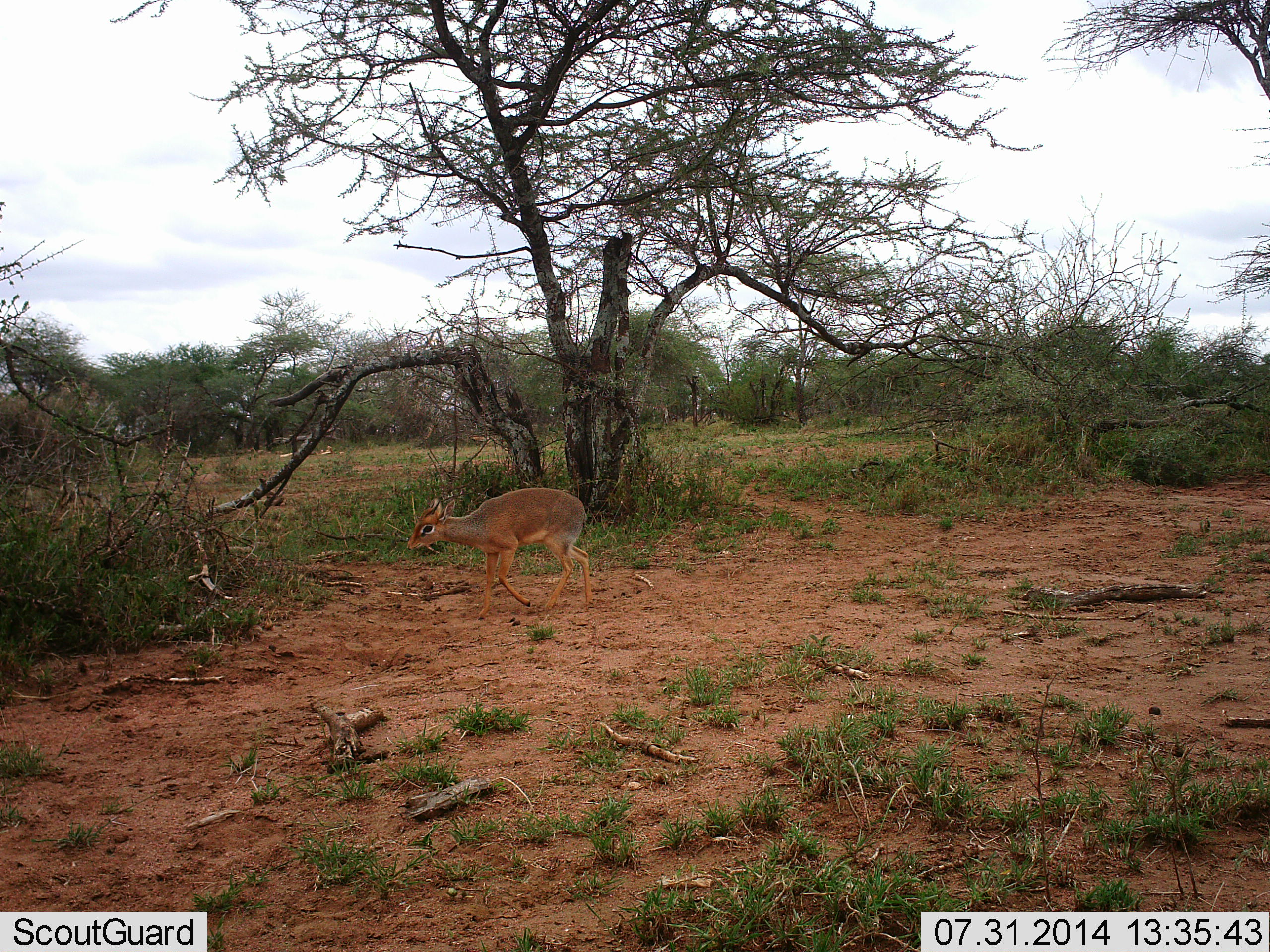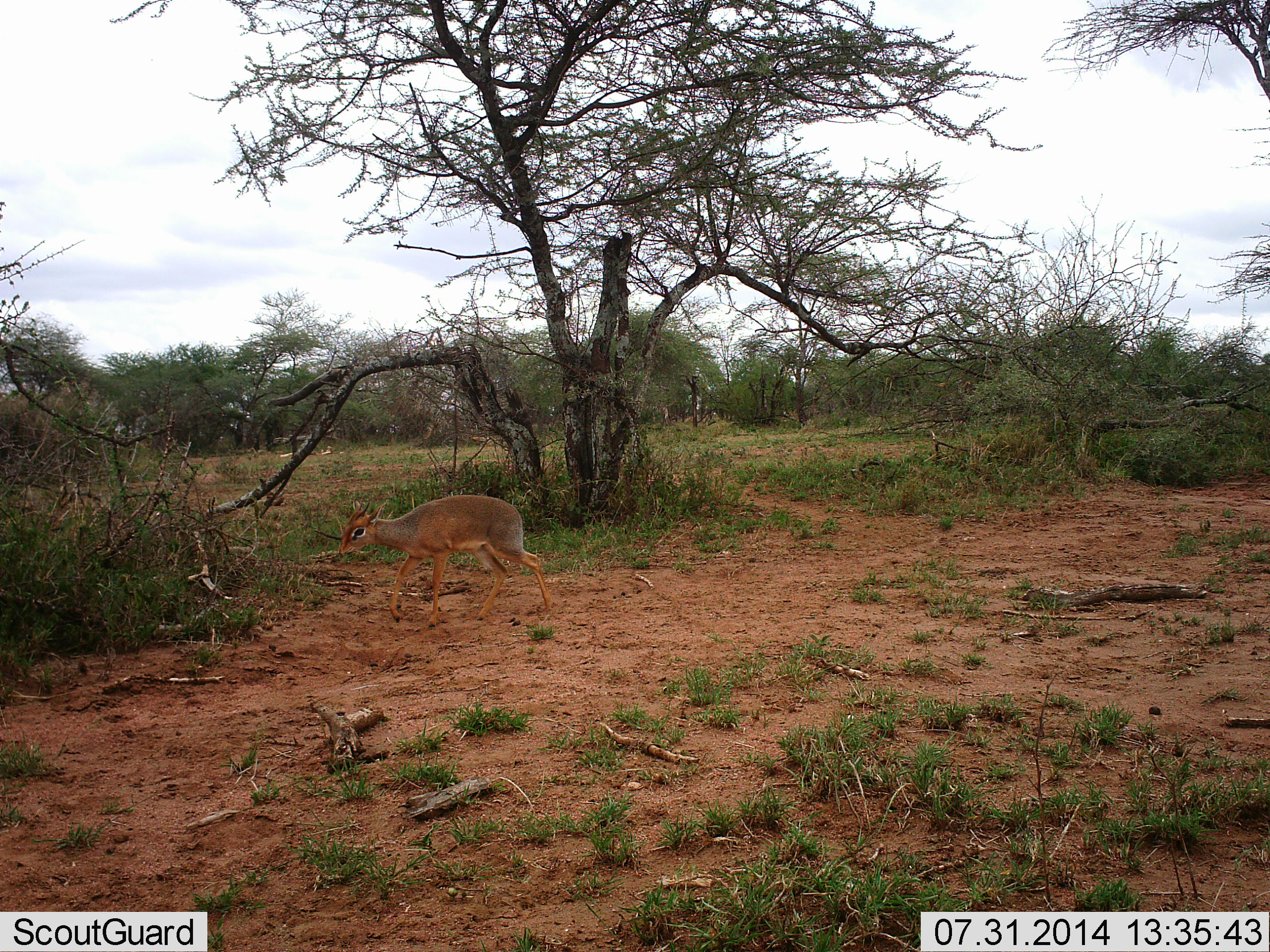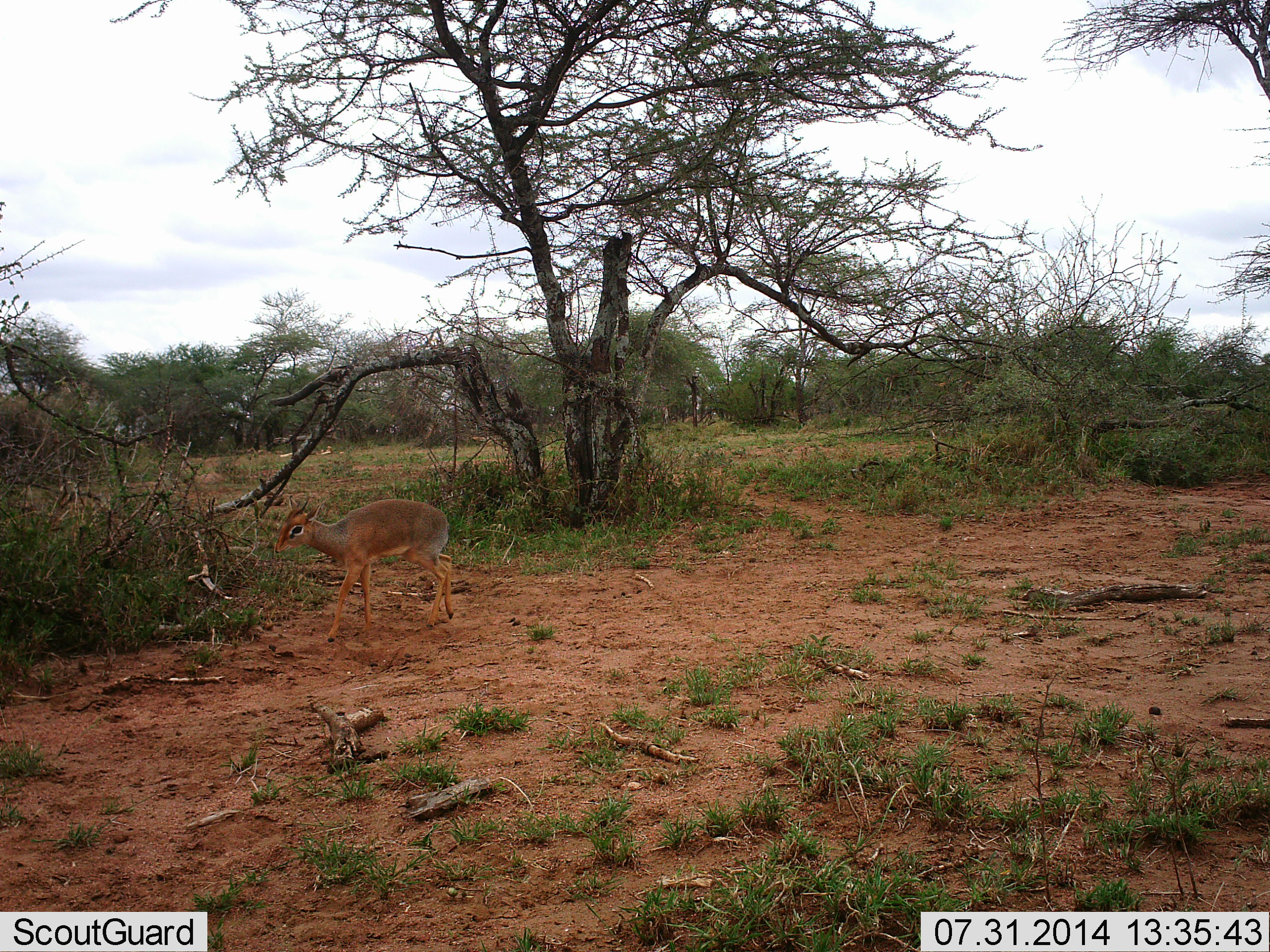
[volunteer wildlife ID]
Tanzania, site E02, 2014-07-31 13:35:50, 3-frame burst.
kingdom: Animalia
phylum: Chordata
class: Mammalia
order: Artiodactyla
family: Bovidae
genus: Madoqua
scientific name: Madoqua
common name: dikdik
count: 1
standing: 0%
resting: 0%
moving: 100%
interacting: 0%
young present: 0%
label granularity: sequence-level